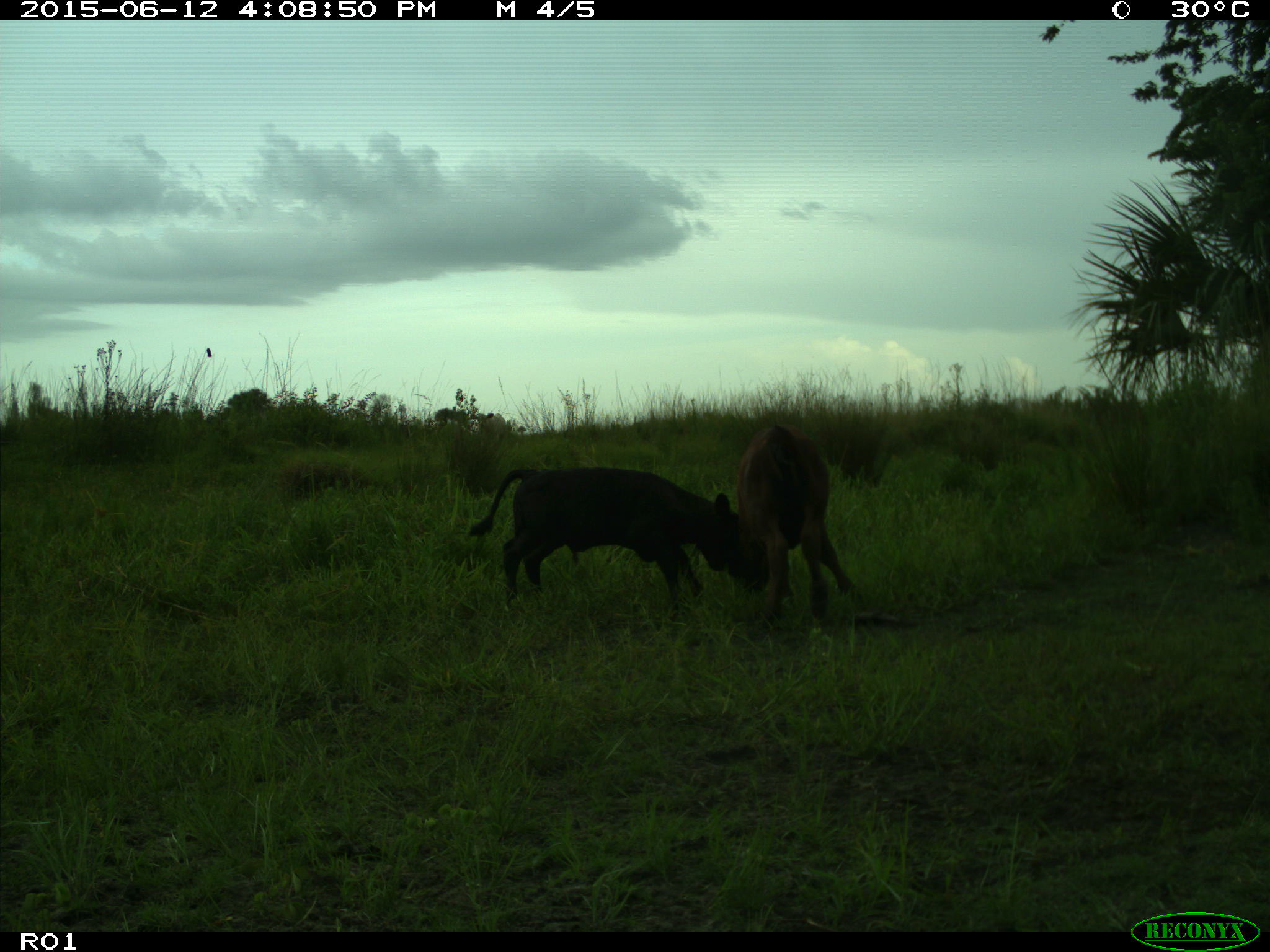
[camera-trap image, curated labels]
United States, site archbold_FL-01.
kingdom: Animalia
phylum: Chordata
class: Mammalia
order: Artiodactyla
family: Bovidae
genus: Bos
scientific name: Bos taurus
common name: domestic cow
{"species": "Bos taurus (domestic cow)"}